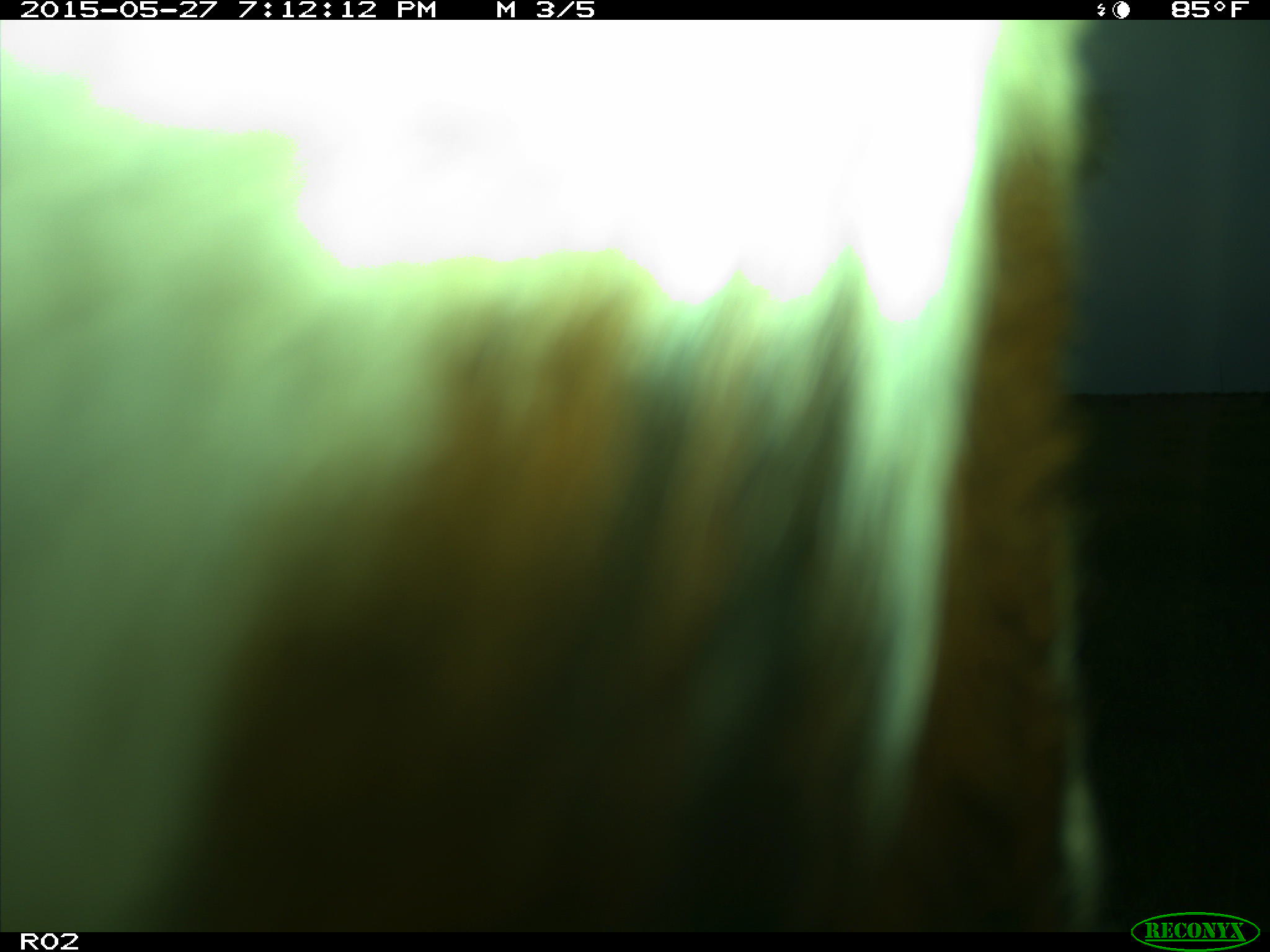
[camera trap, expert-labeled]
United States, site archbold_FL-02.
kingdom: Animalia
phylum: Chordata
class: Mammalia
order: Artiodactyla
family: Bovidae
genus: Bos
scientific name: Bos taurus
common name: domestic cow